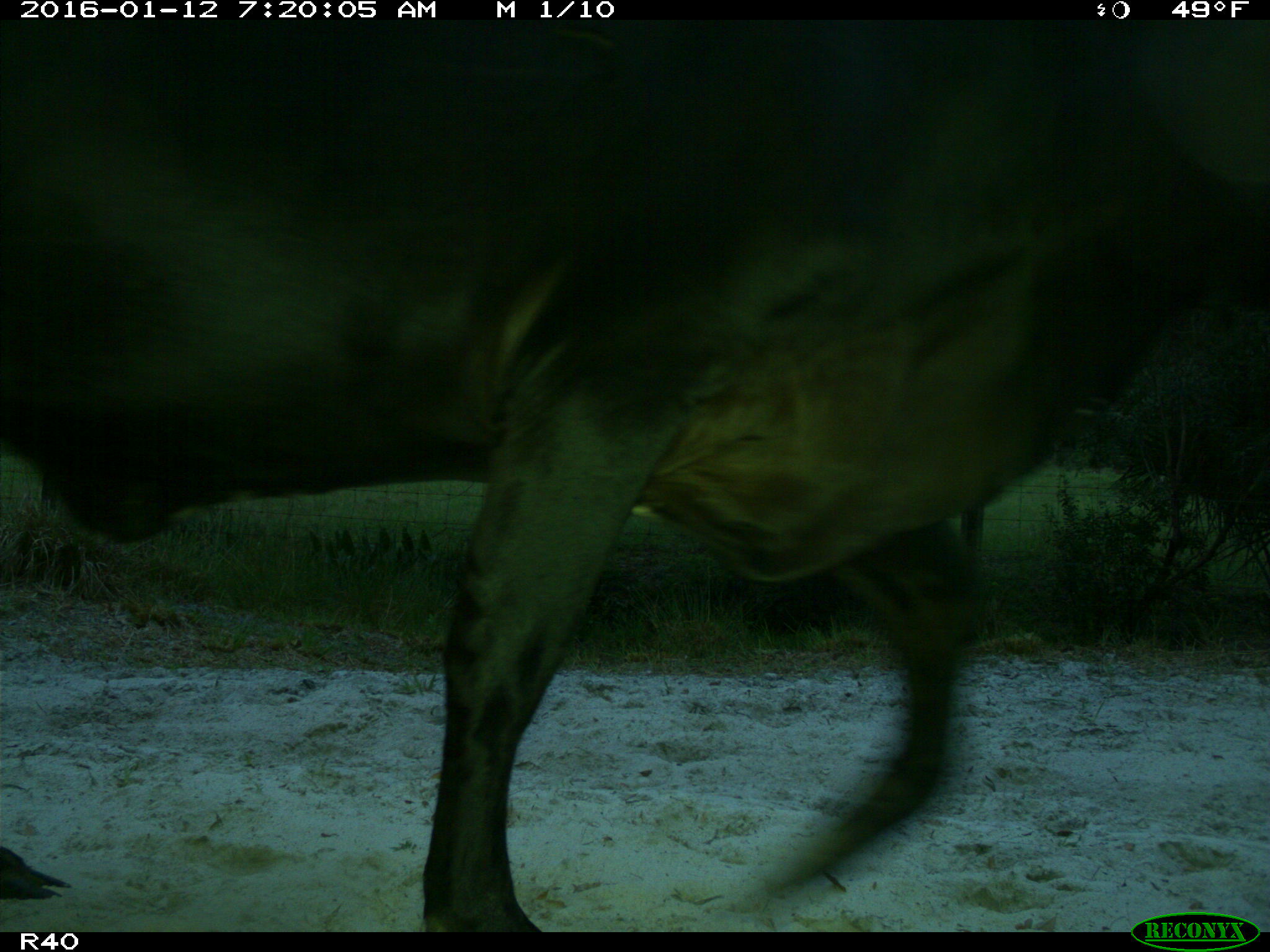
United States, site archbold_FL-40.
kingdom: Animalia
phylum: Chordata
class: Mammalia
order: Artiodactyla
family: Bovidae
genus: Bos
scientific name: Bos taurus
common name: domestic cow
Bos taurus (domestic cow).